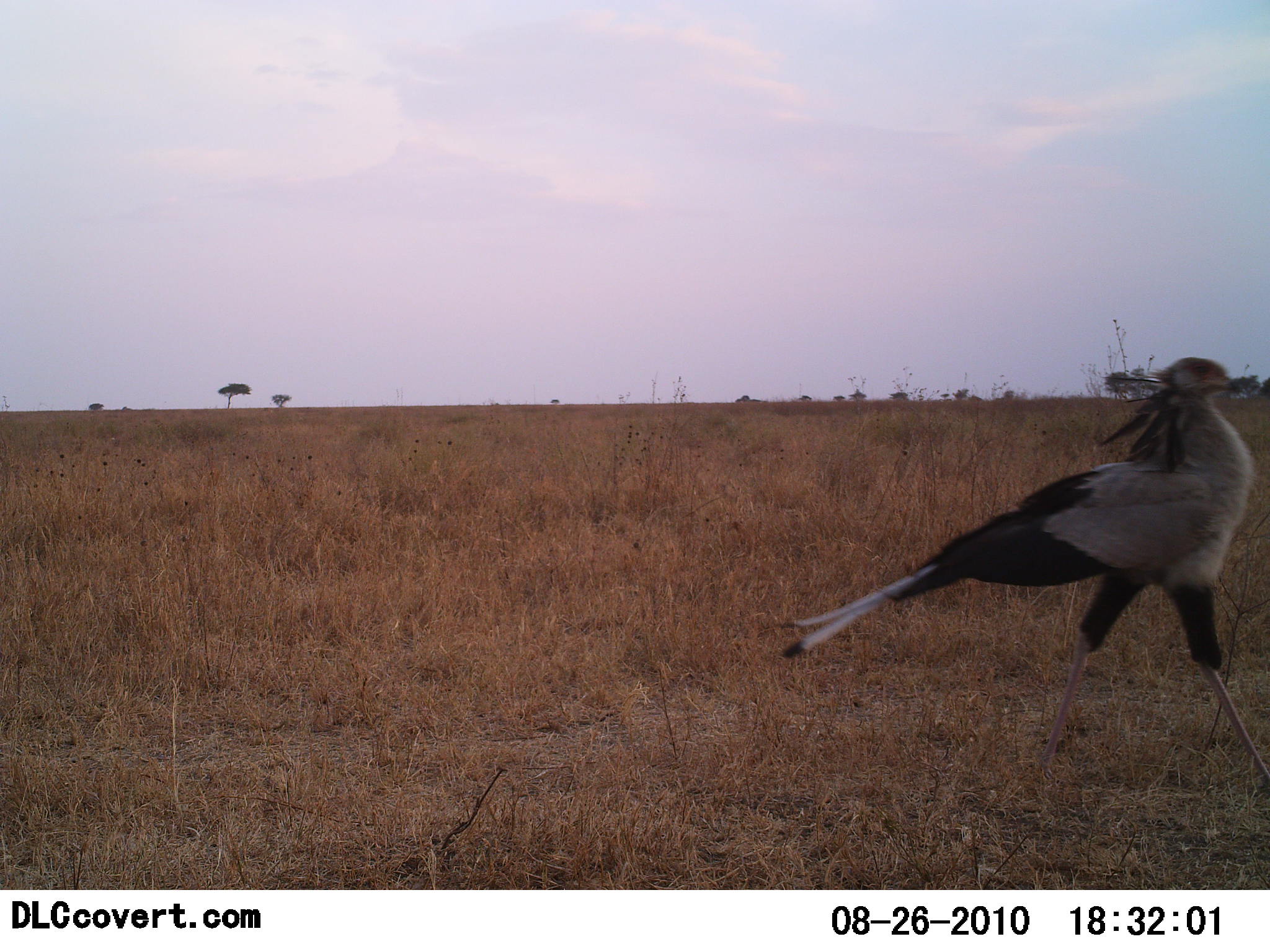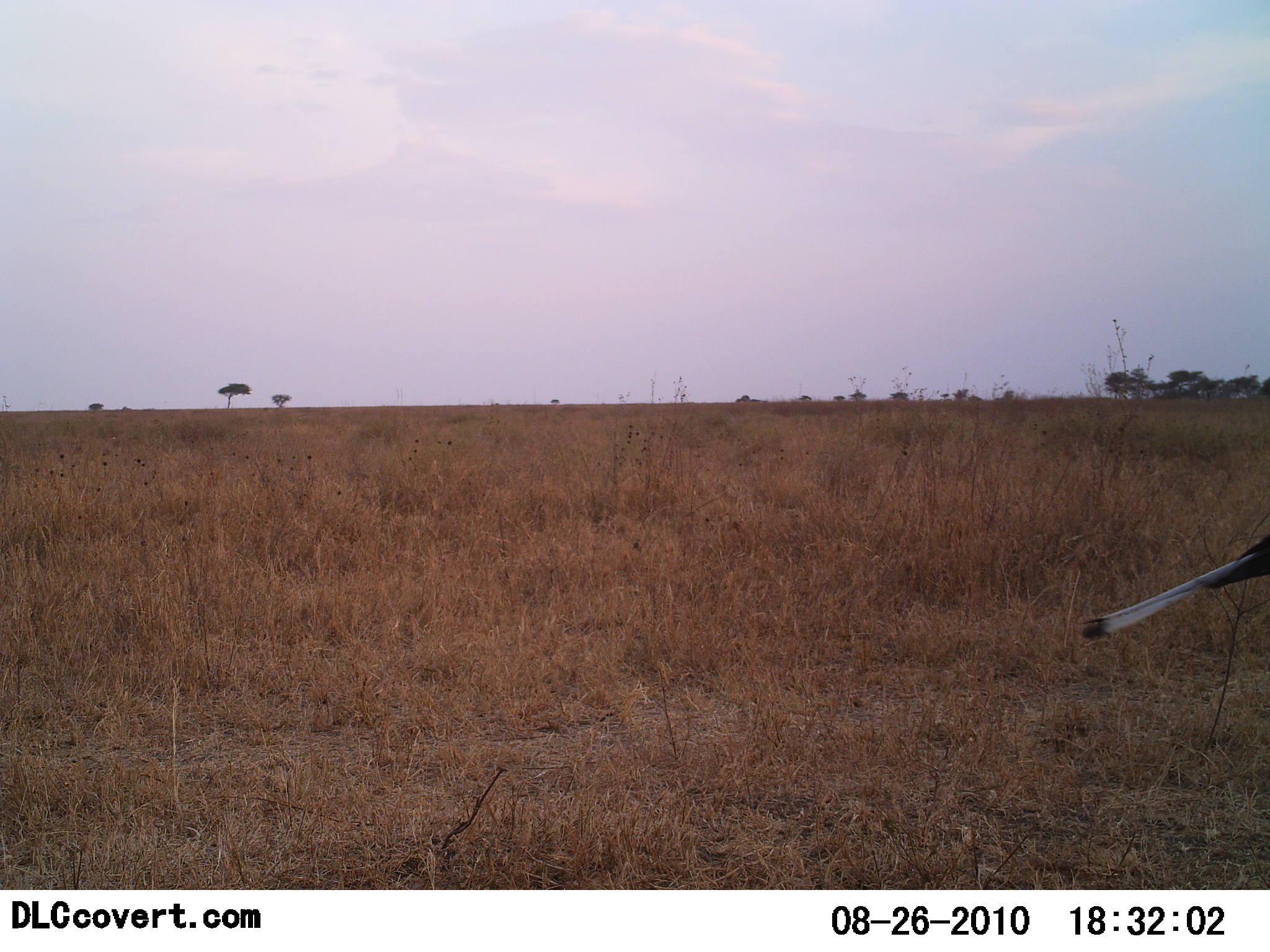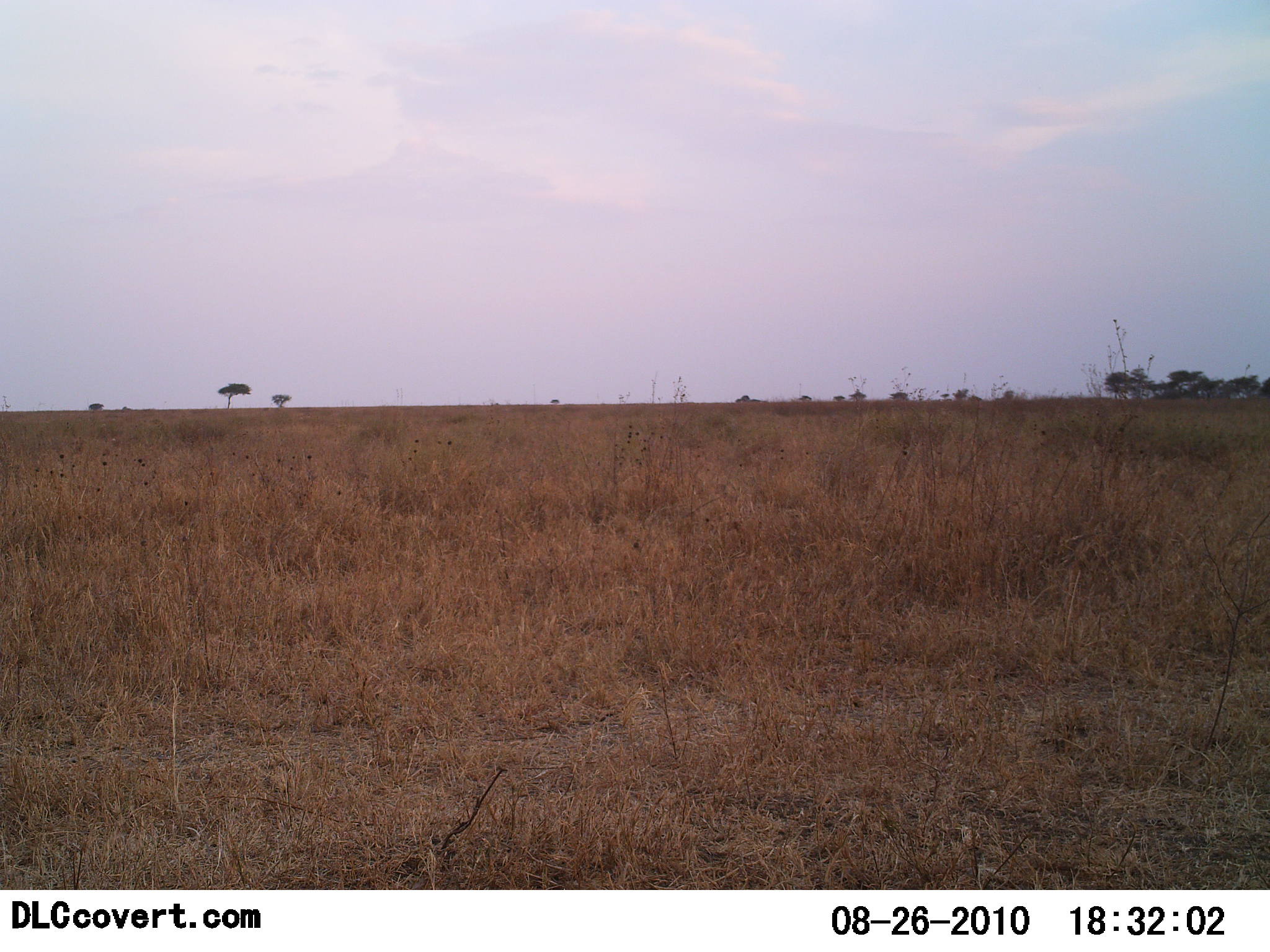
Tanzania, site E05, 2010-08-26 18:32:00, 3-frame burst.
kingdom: Animalia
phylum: Chordata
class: Aves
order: Accipitriformes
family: Sagittariidae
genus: Sagittarius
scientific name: Sagittarius serpentarius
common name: secretary bird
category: secretarybird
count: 1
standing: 0%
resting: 0%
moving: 100%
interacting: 0%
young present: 0%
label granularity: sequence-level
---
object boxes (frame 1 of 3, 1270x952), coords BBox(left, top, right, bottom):
animal: BBox(781, 358, 1270, 797)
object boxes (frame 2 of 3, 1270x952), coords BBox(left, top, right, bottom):
animal: BBox(1076, 525, 1270, 647)